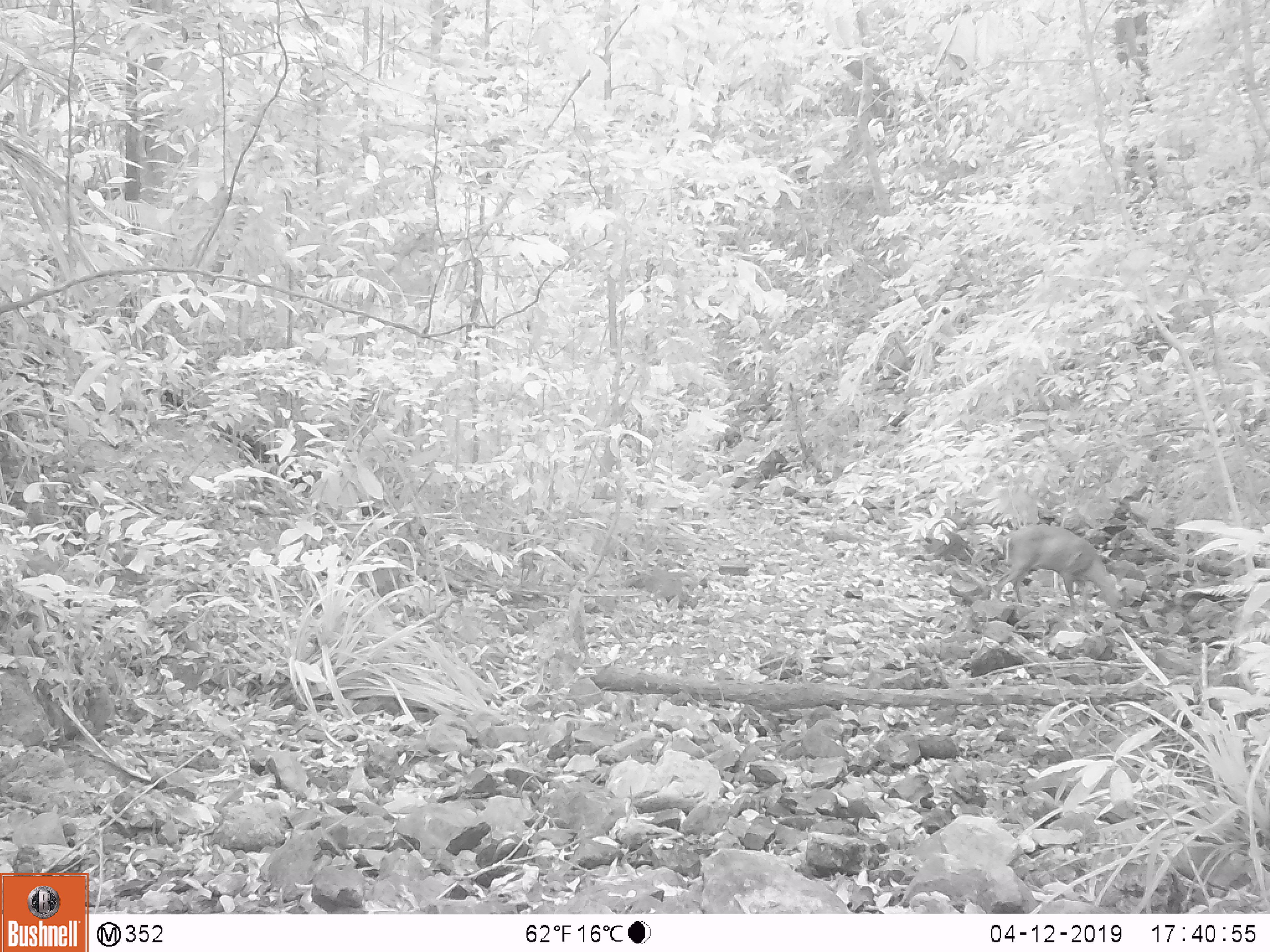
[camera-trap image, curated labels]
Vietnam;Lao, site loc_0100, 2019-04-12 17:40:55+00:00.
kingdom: Animalia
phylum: Chordata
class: Mammalia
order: Artiodactyla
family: Cervidae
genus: Muntiacus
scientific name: Muntiacus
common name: muntjacs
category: unidentified muntjac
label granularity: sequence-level